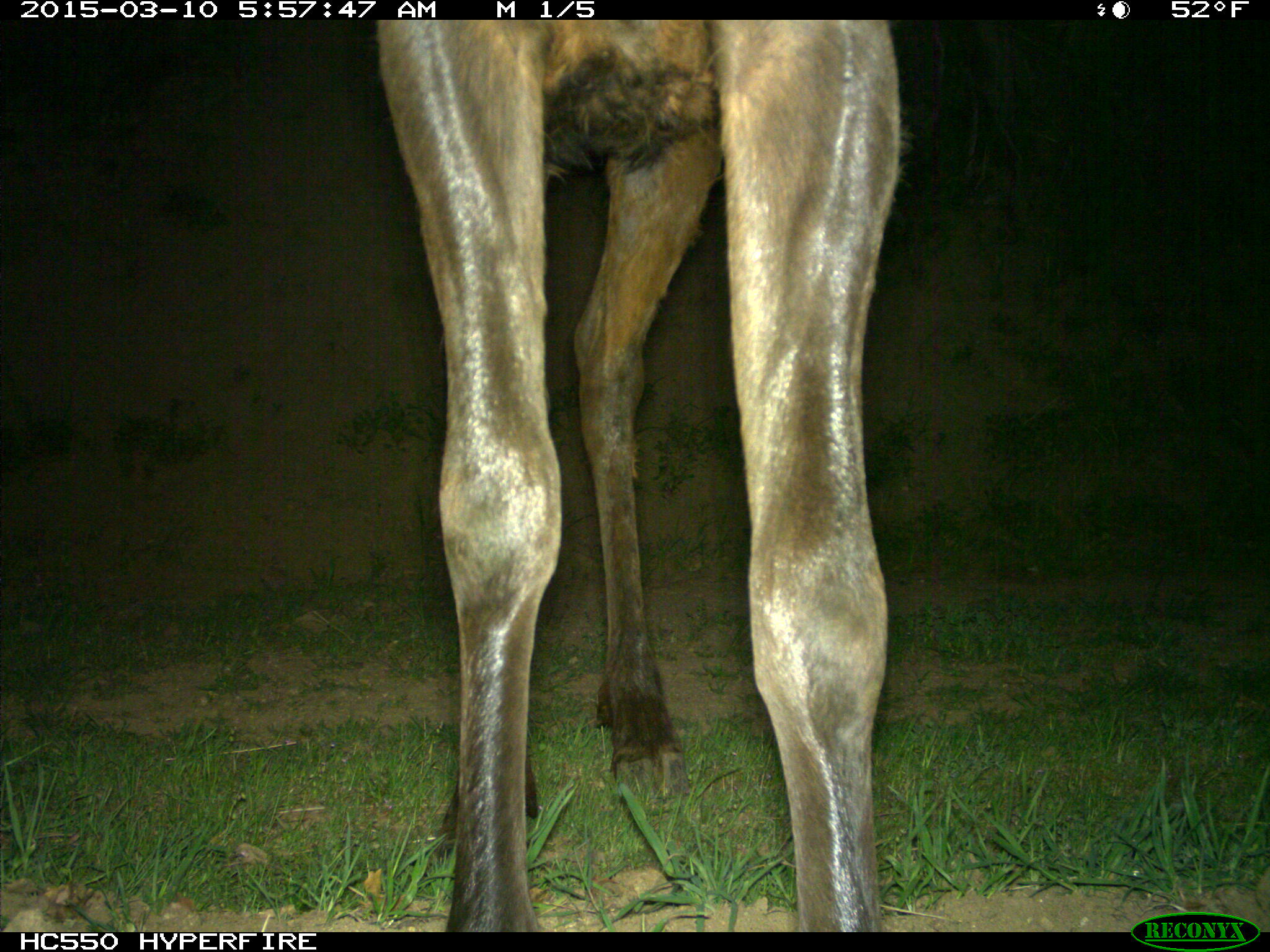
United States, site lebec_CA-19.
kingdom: Animalia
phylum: Chordata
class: Mammalia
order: Artiodactyla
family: Cervidae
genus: Cervus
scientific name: Cervus canadensis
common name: elk